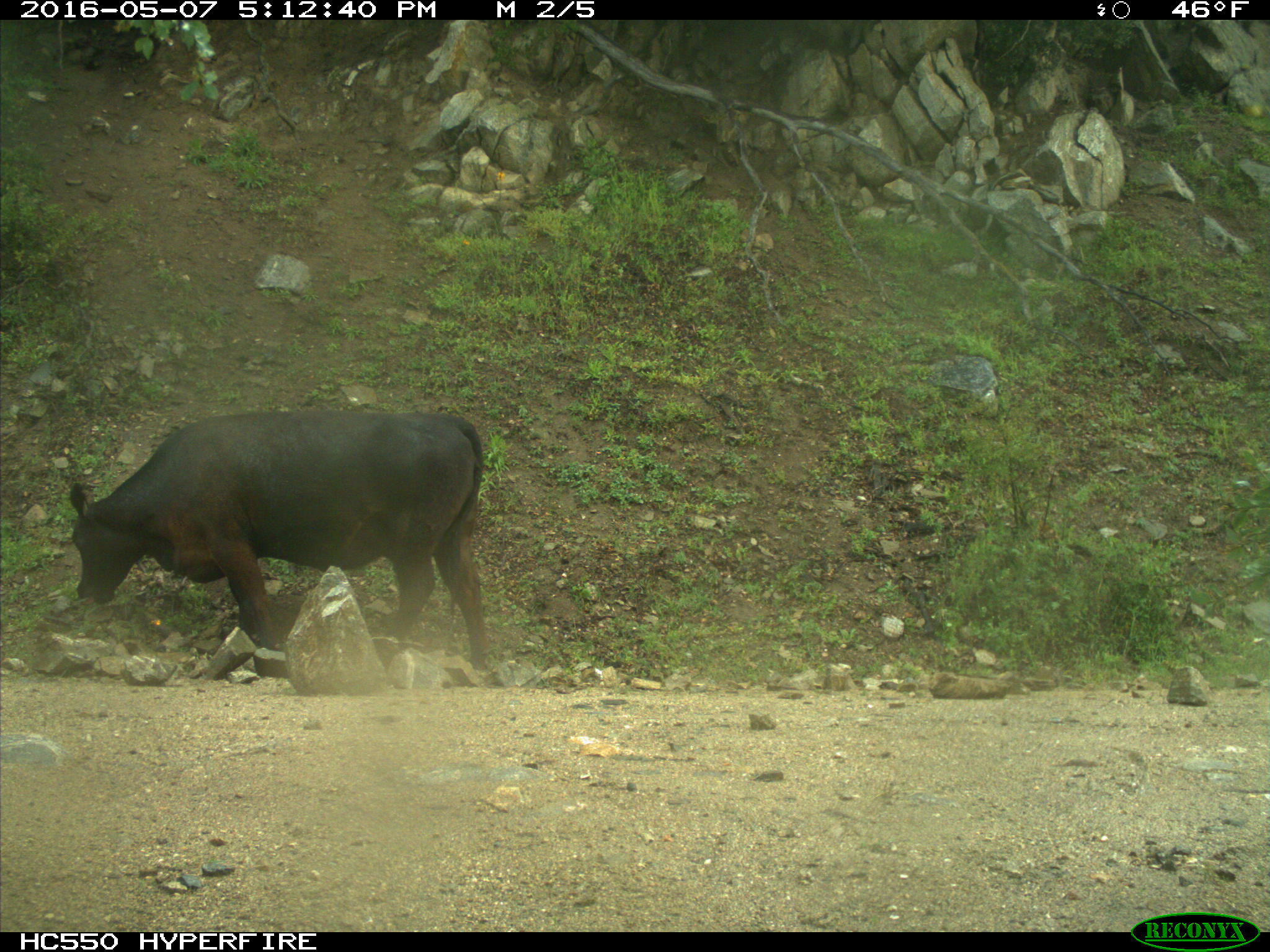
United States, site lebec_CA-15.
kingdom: Animalia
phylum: Chordata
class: Mammalia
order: Artiodactyla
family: Bovidae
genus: Bos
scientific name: Bos taurus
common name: domestic cow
Bos taurus (domestic cow).